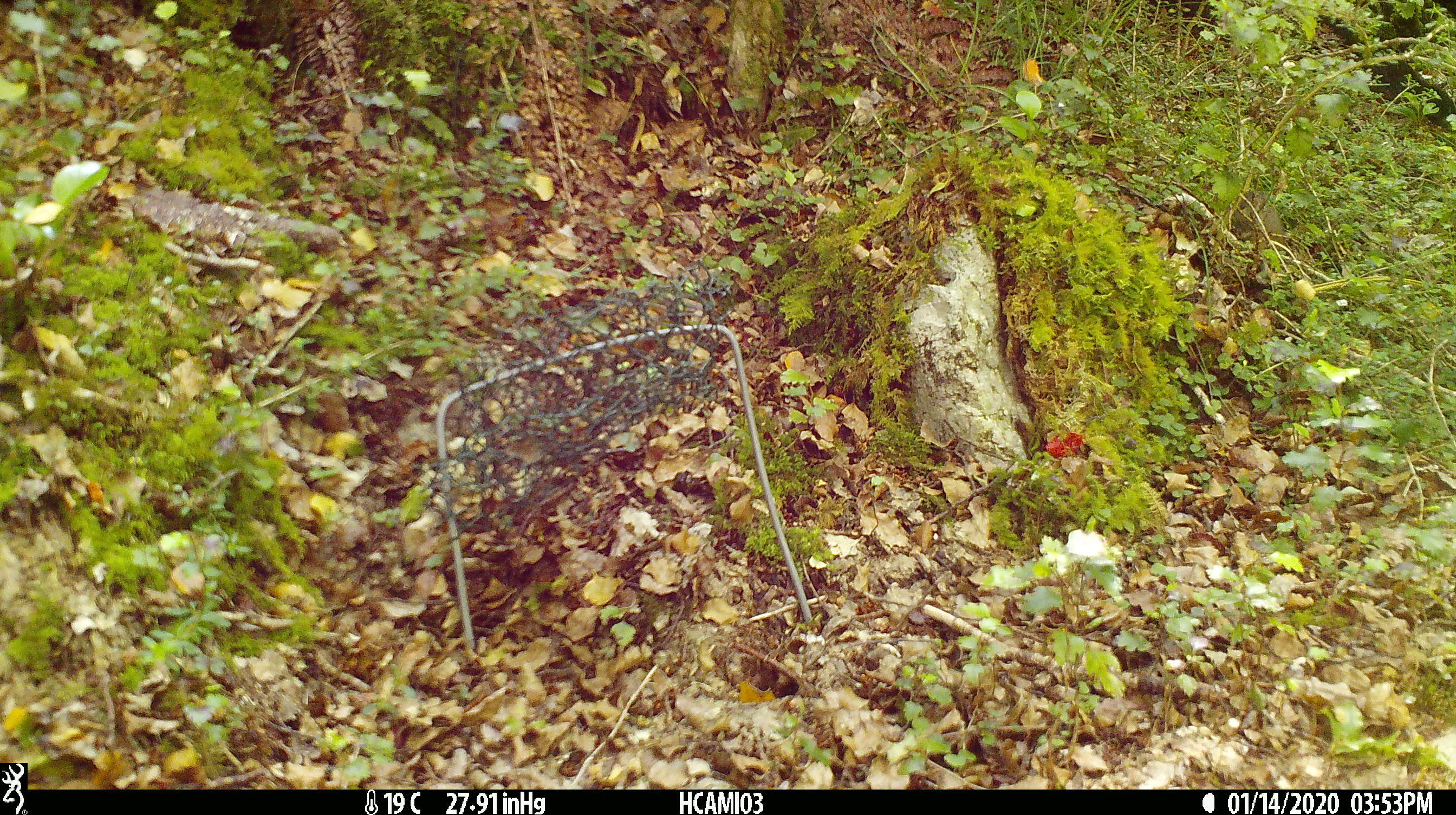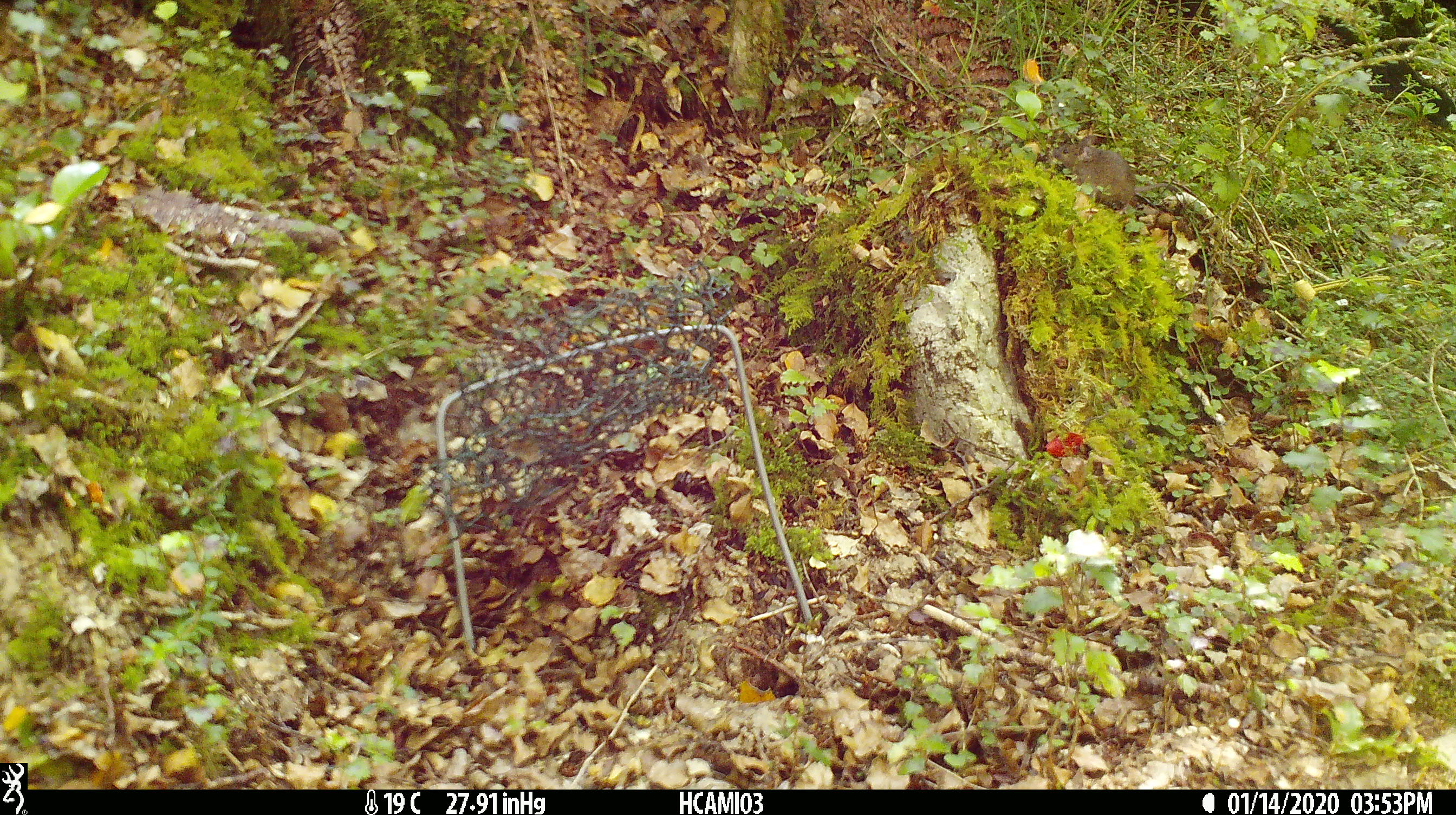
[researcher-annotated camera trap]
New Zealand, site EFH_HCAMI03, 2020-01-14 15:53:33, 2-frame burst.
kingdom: Animalia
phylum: Chordata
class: Mammalia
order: Rodentia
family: Muridae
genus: Mus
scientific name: Mus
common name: mouse